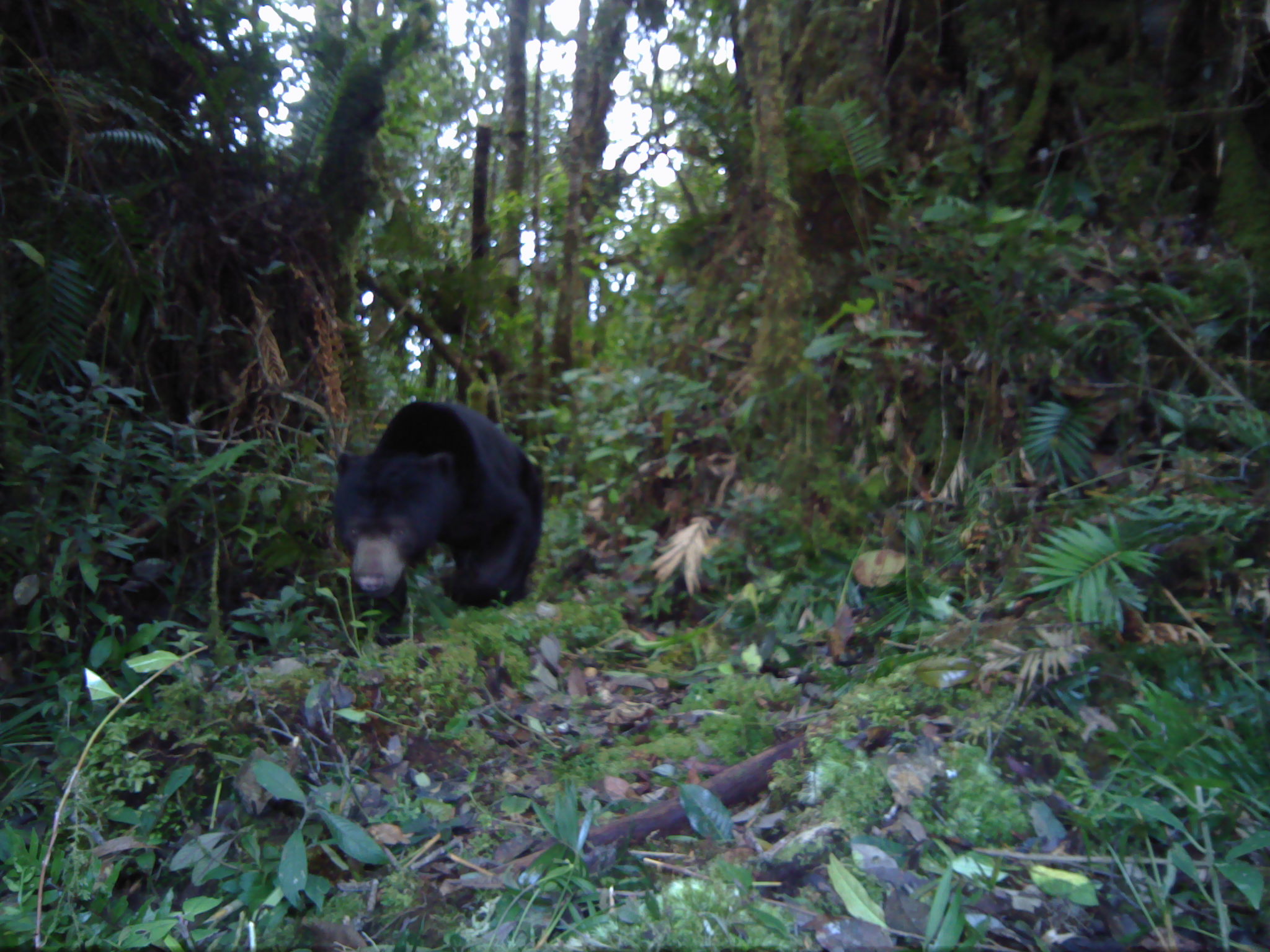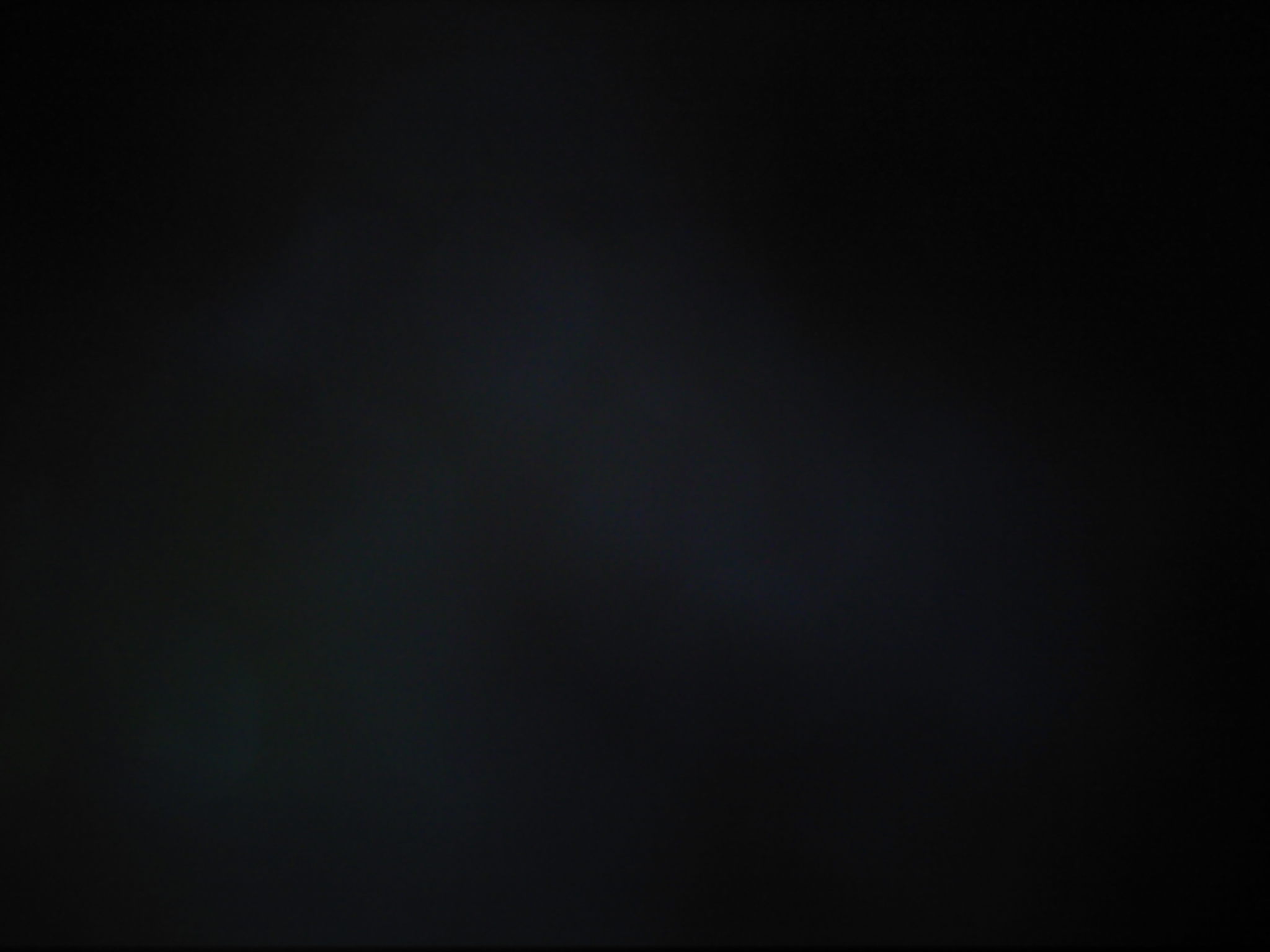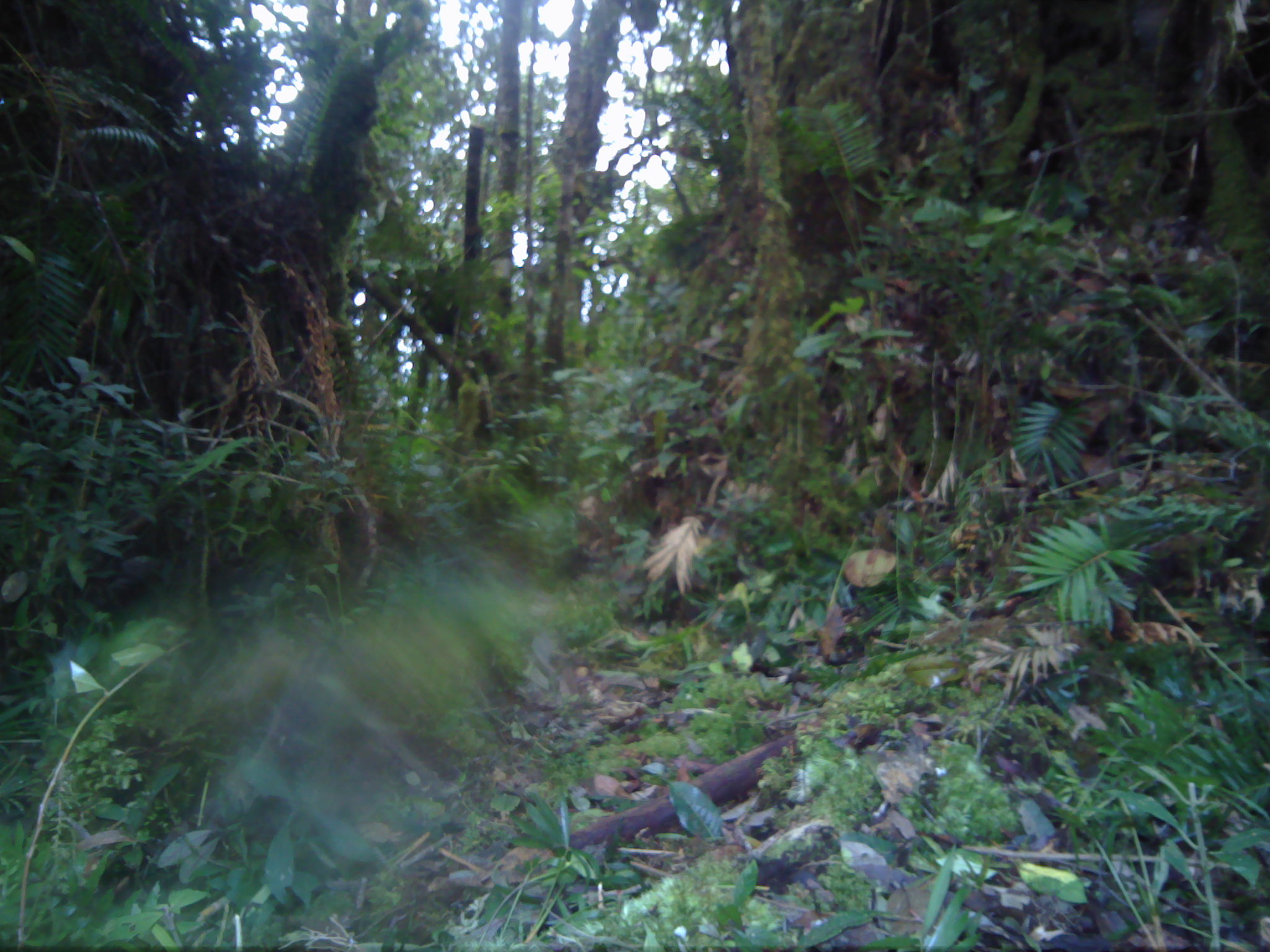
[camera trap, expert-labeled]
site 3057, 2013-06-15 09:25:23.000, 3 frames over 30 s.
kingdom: Animalia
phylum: Chordata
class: Mammalia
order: Carnivora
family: Ursidae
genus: Helarctos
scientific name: Helarctos malayanus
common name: sun bear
Helarctos malayanus (sun bear), count 1.